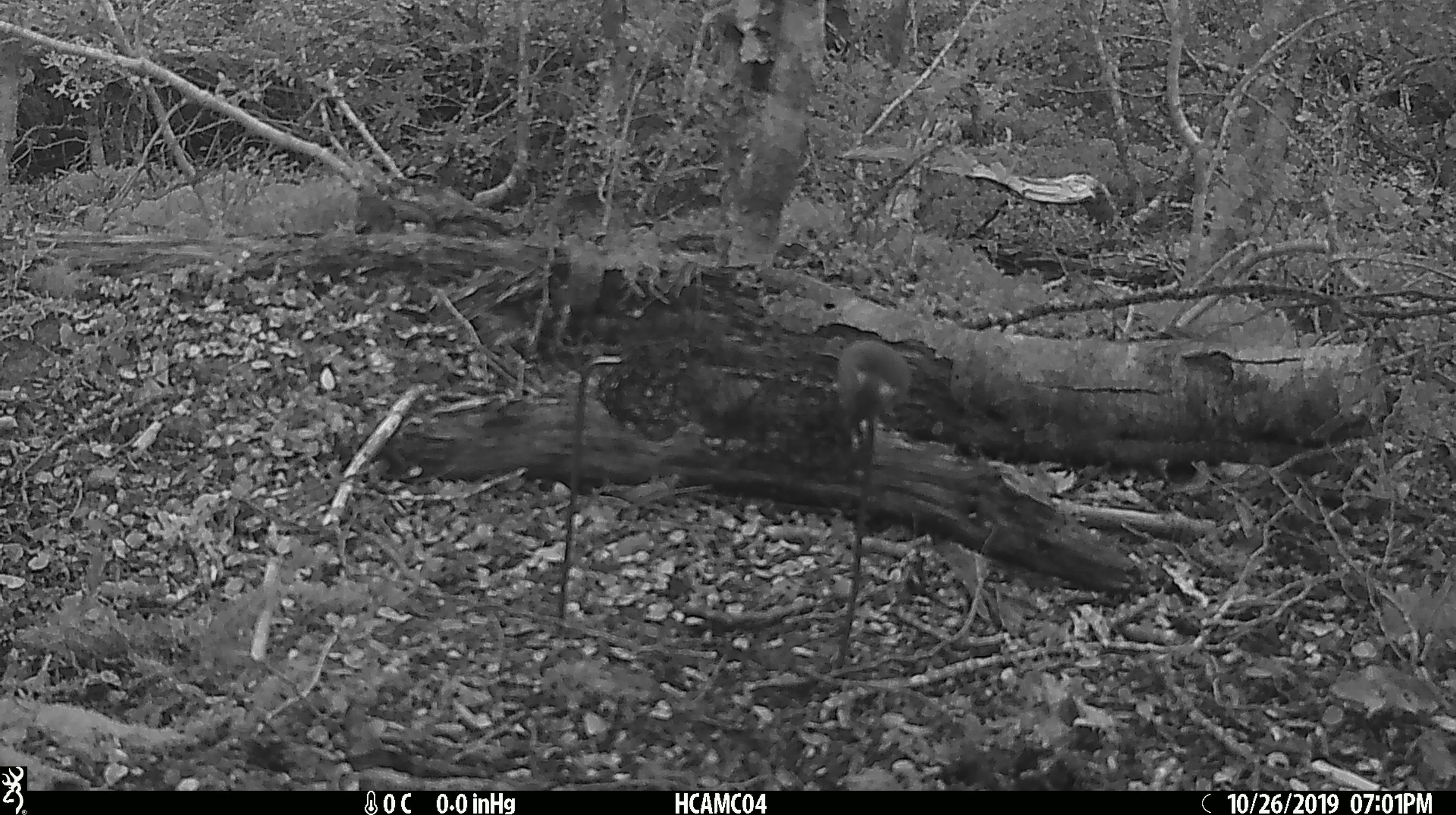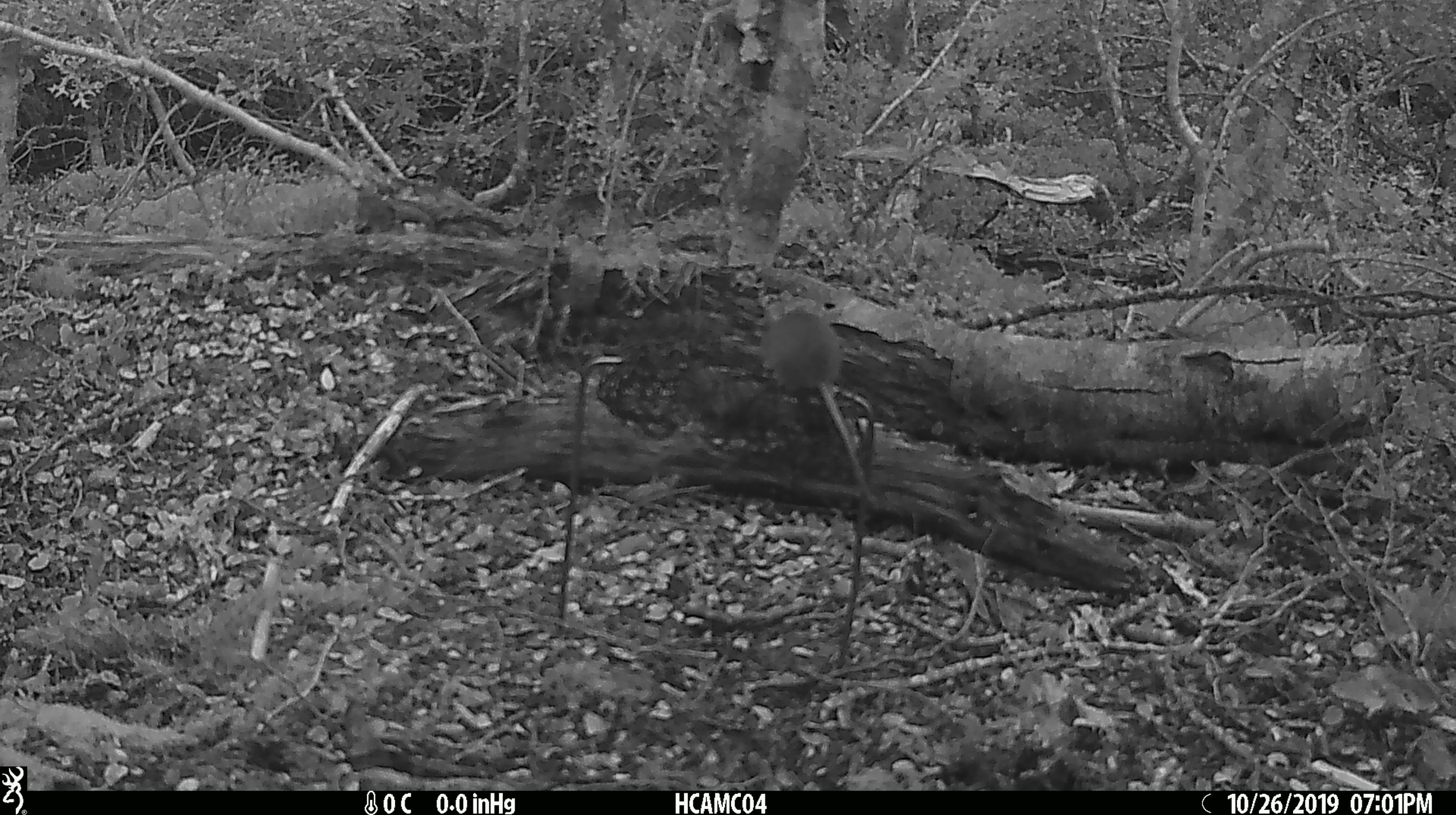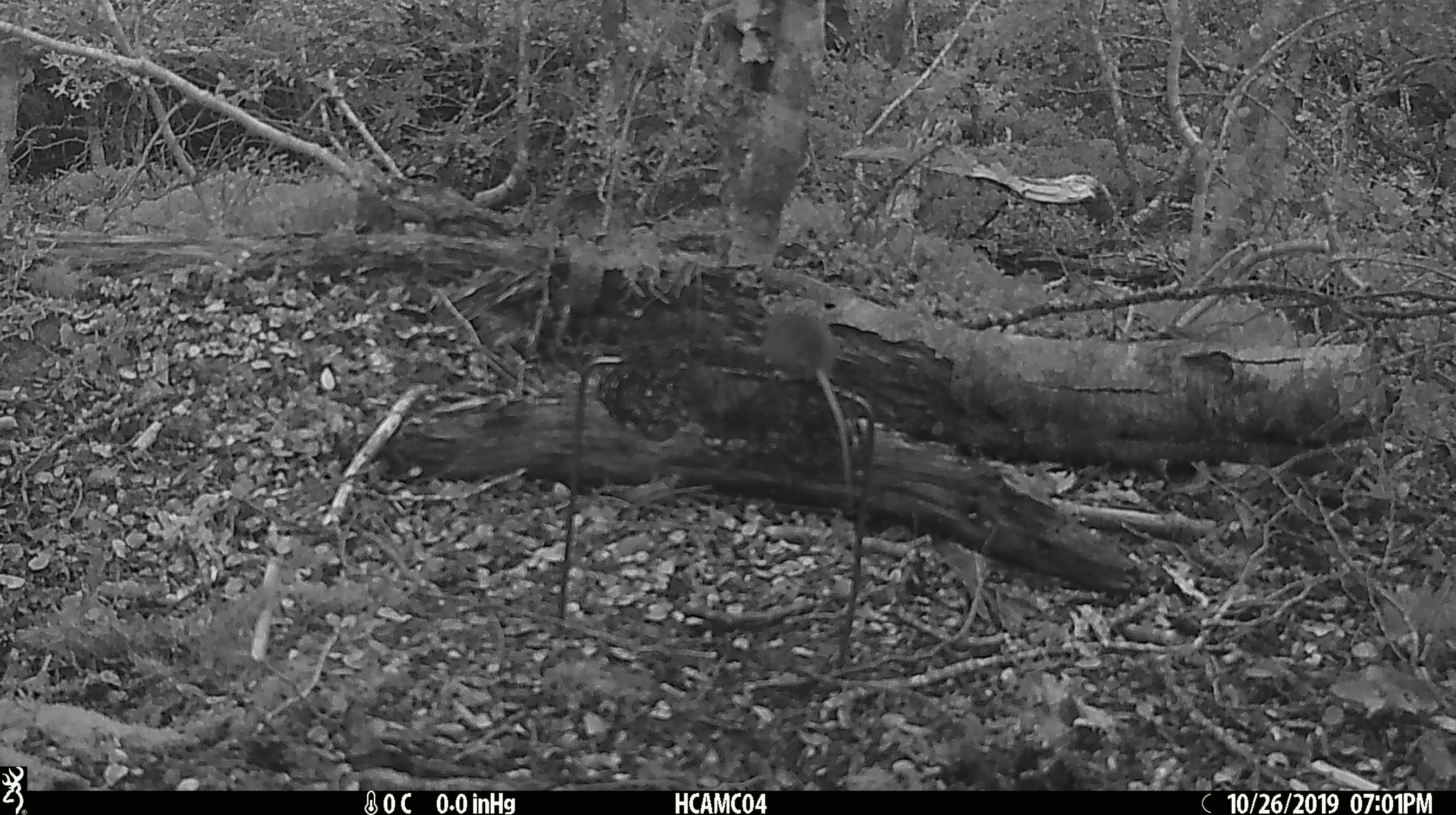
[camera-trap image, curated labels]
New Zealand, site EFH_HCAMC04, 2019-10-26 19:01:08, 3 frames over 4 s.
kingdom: Animalia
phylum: Chordata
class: Mammalia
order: Rodentia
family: Muridae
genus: Mus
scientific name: Mus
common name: mouse